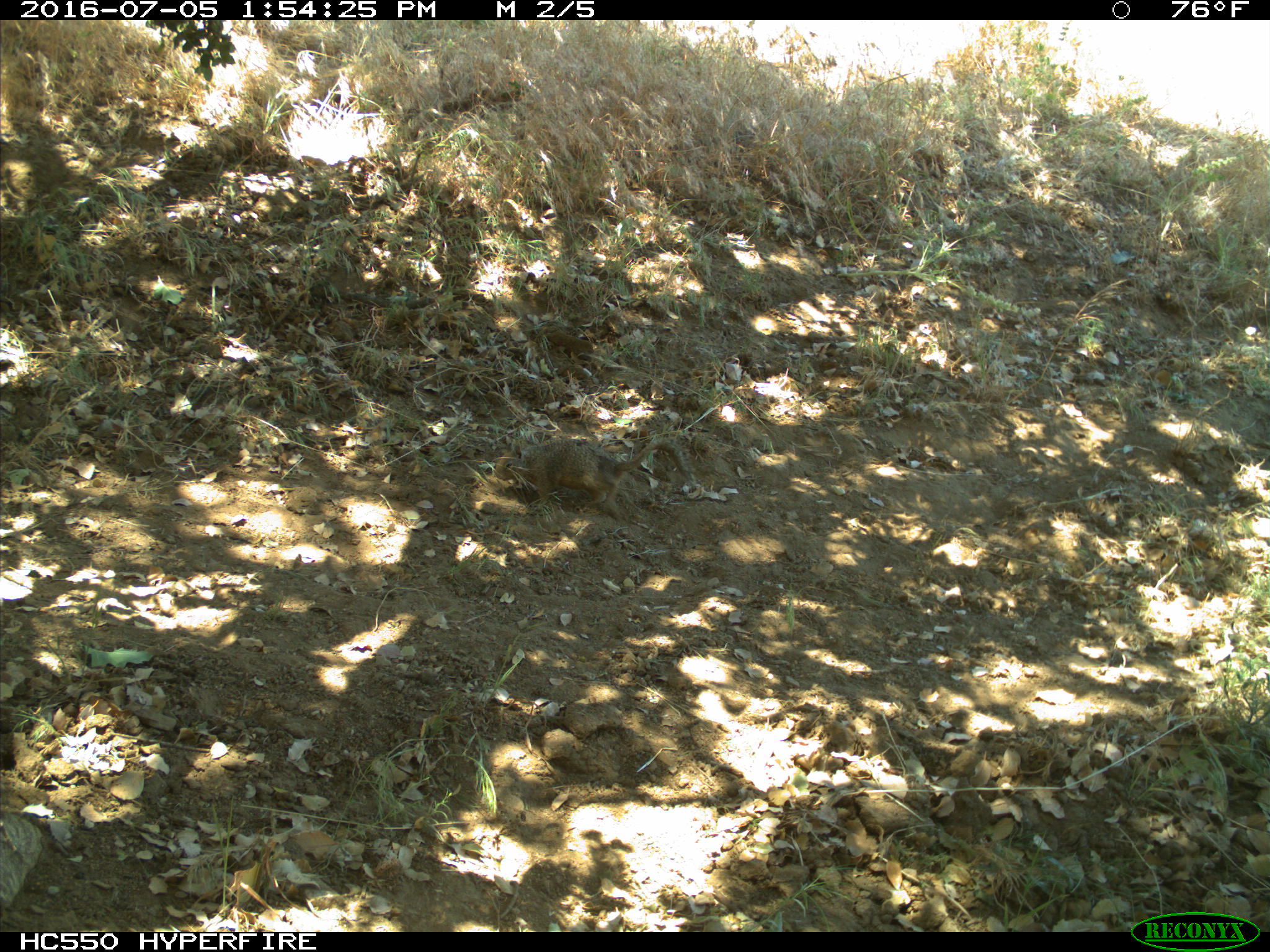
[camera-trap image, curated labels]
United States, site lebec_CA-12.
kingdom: Animalia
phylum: Chordata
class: Mammalia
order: Rodentia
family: Sciuridae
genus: Otospermophilus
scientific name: Otospermophilus beecheyi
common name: california ground squirrel